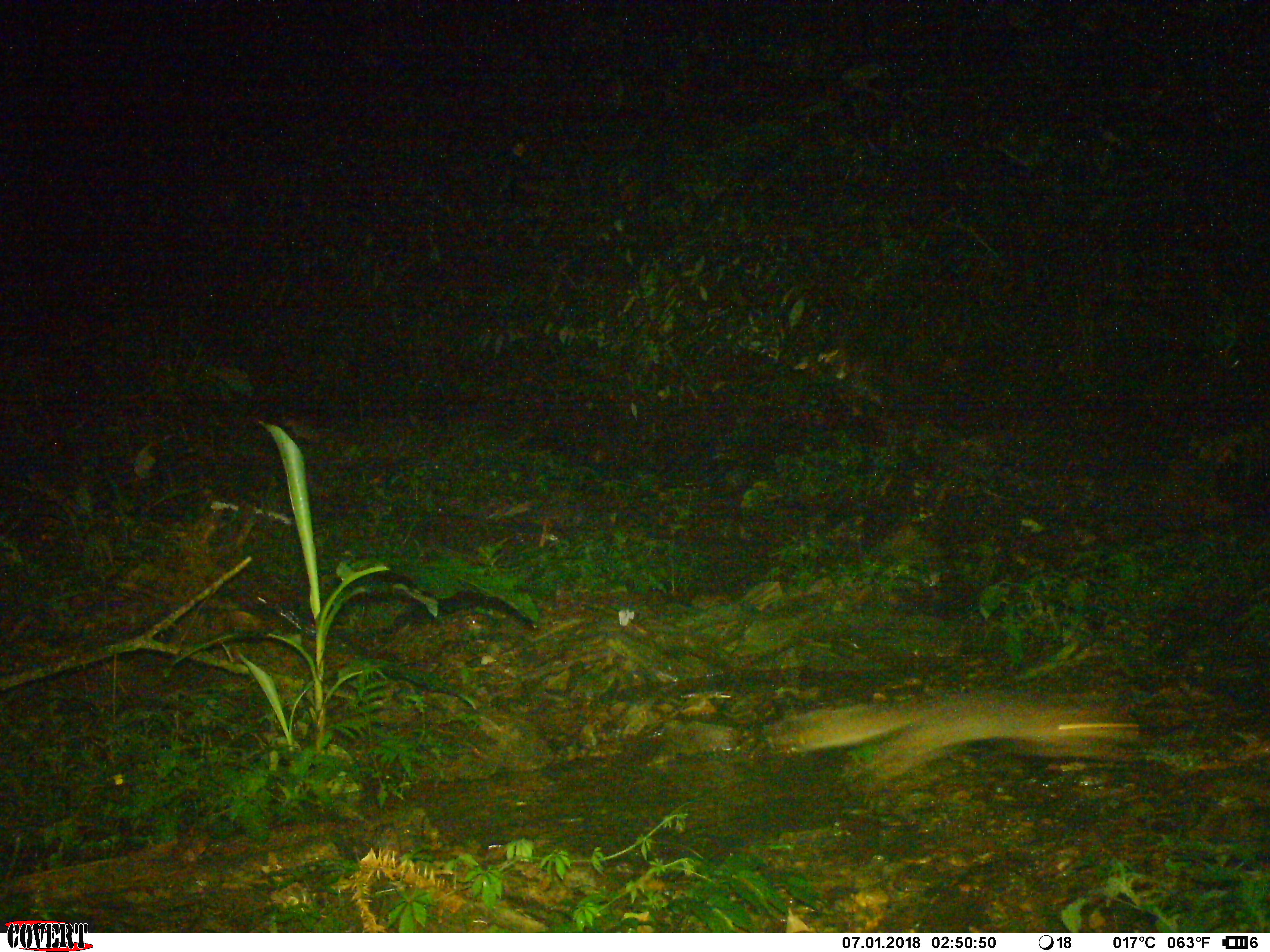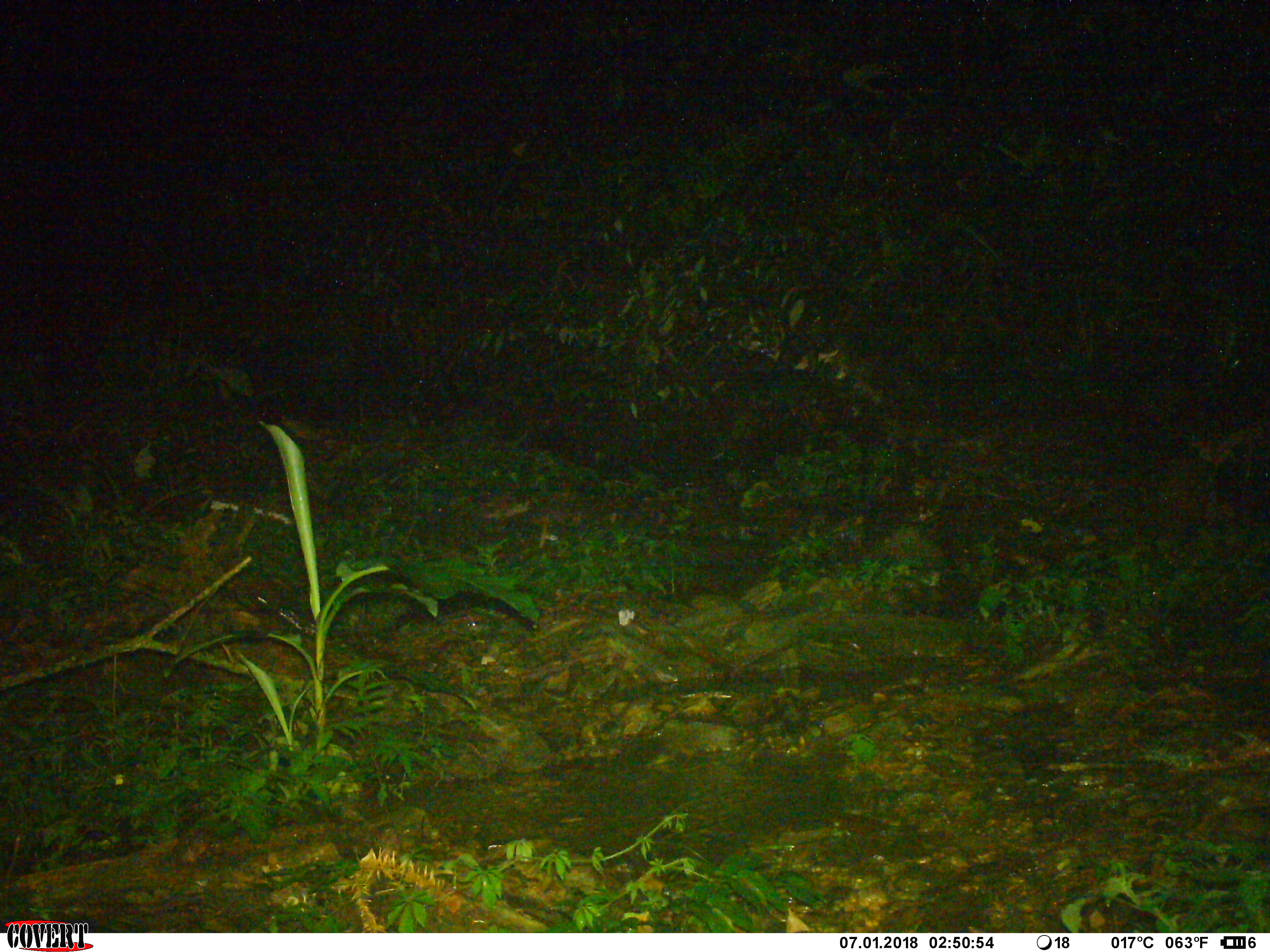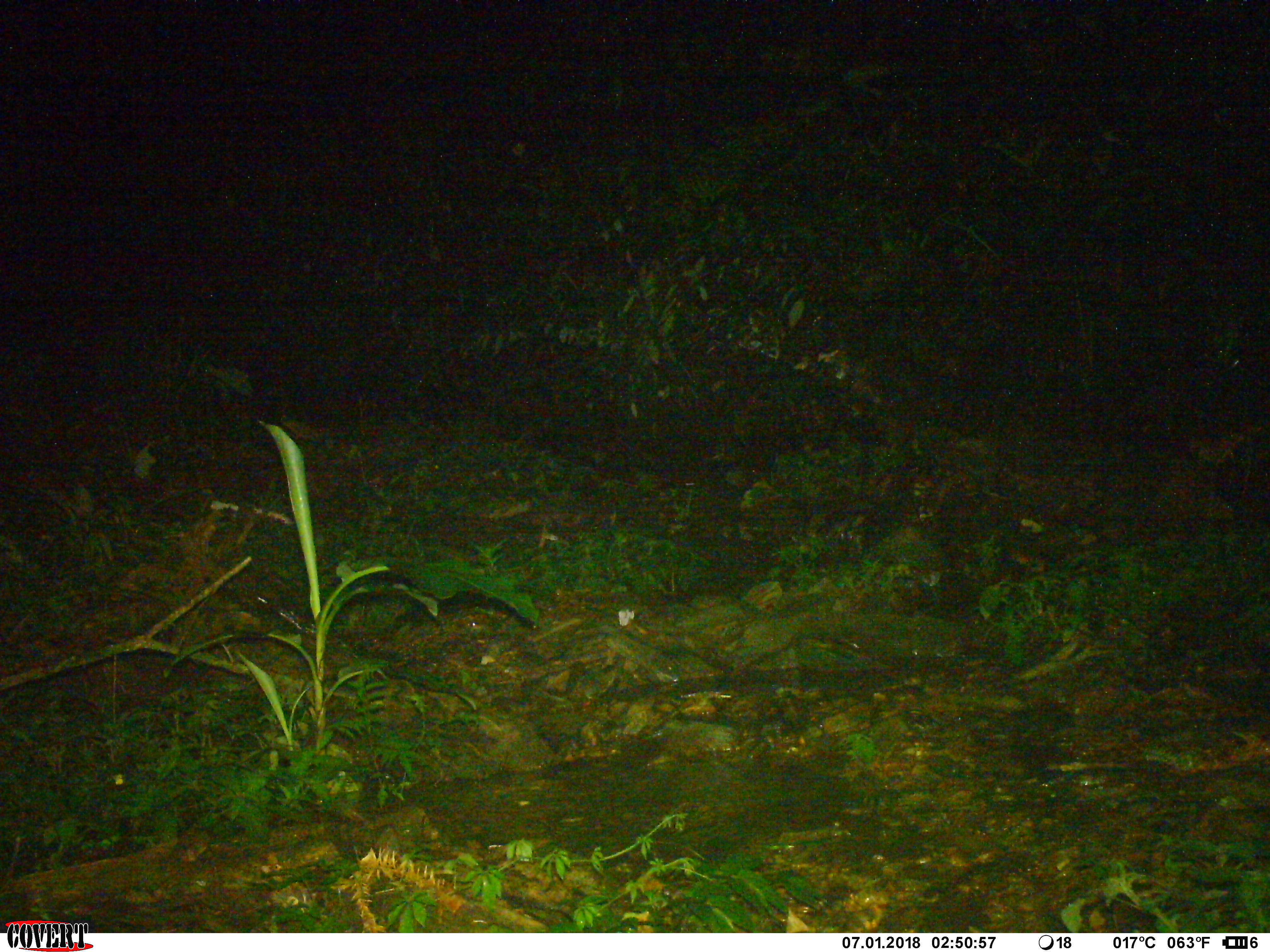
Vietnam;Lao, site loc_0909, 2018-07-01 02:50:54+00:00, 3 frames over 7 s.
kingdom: Animalia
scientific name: Animalia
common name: animal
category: unidentified animal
Unidentified animal (animal) (Animalia). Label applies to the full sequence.